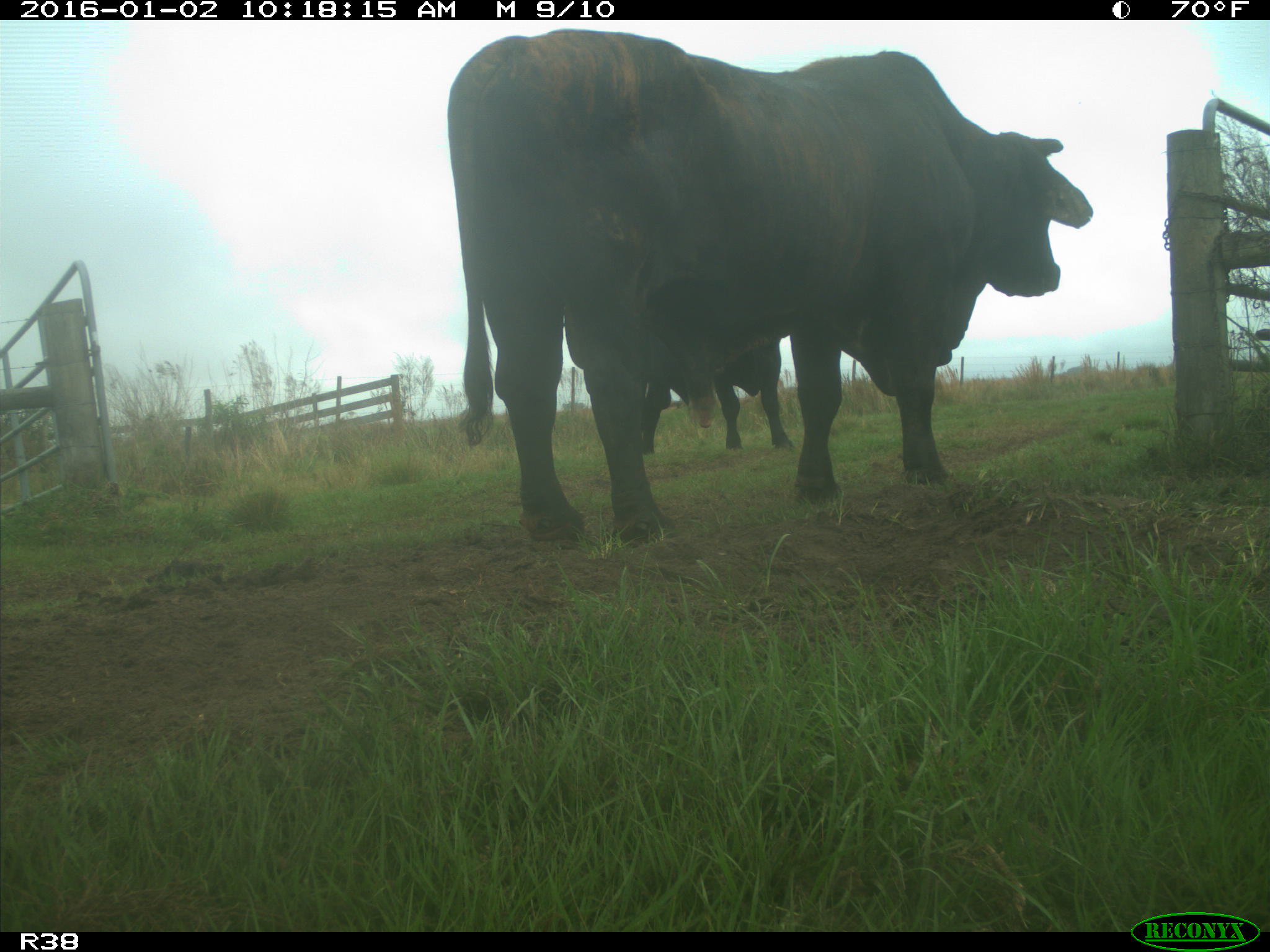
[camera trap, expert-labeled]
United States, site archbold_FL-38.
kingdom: Animalia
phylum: Chordata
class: Mammalia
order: Artiodactyla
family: Bovidae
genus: Bos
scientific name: Bos taurus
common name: domestic cow